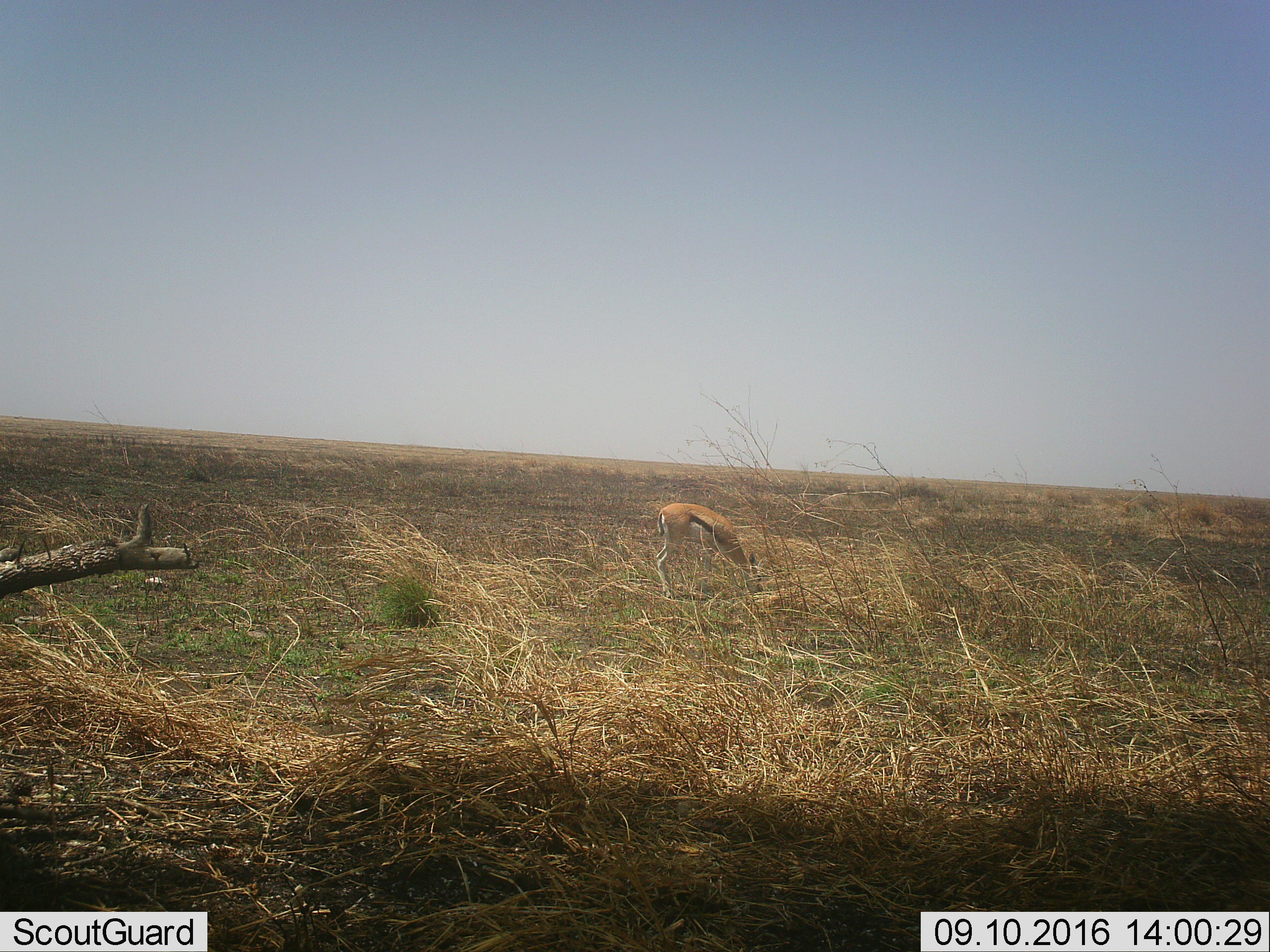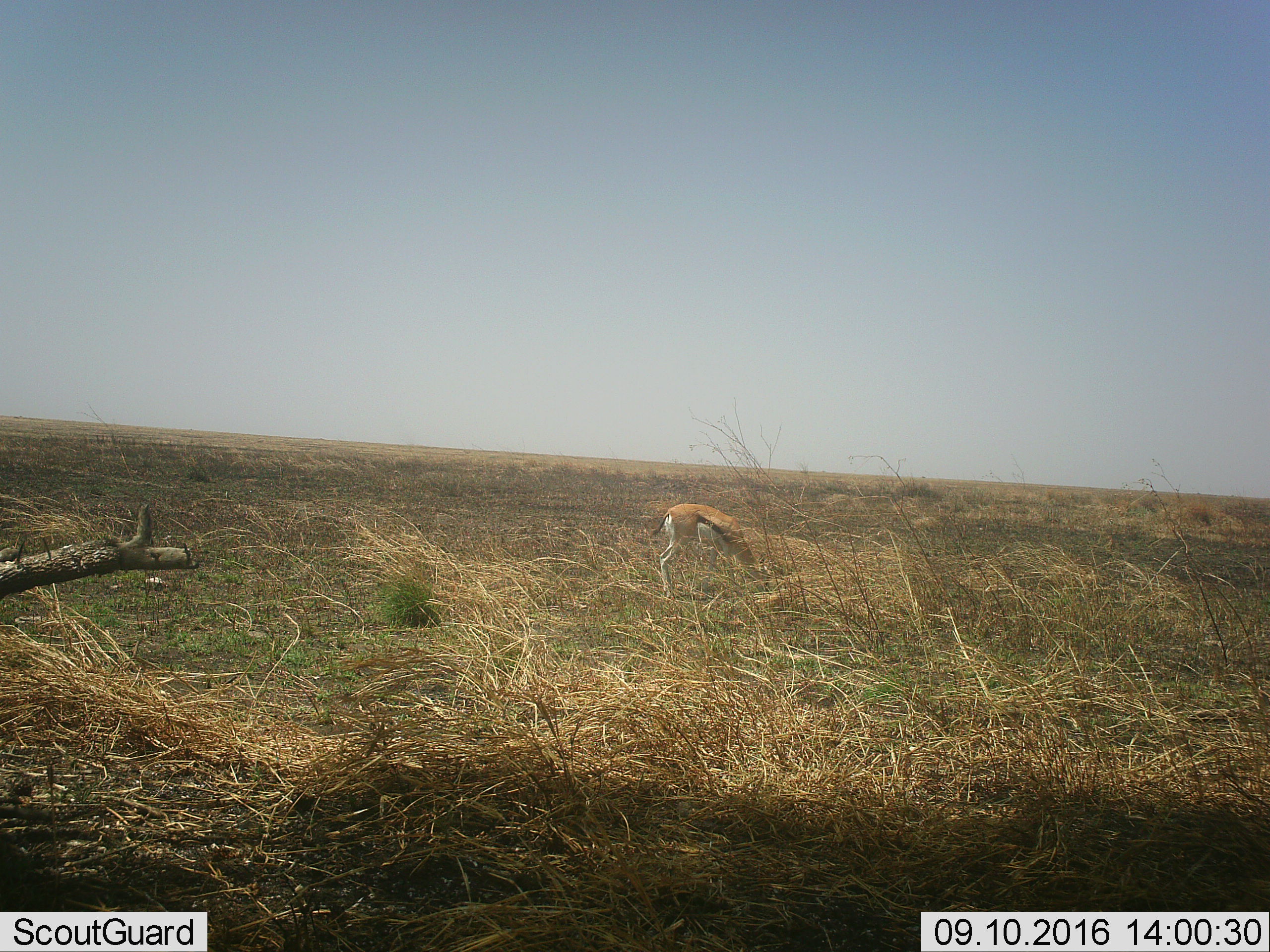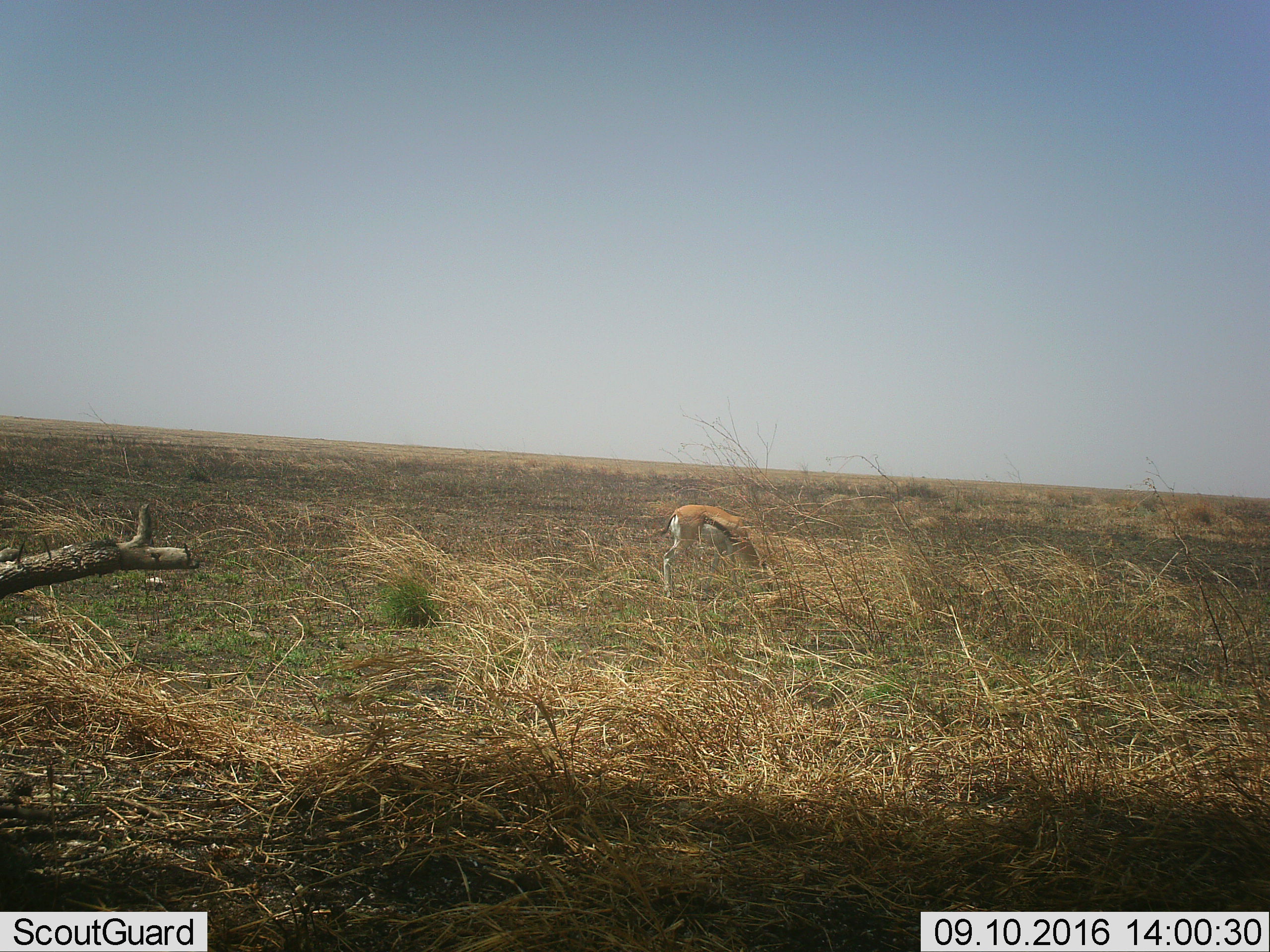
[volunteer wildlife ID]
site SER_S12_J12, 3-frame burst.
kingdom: Animalia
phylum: Chordata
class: Mammalia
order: Artiodactyla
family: Bovidae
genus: Eudorcas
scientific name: Eudorcas thomsonii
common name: thomson's gazelle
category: gazellethomsons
Gazellethomsons (thomson's gazelle) (Eudorcas thomsonii), count 1. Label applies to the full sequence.